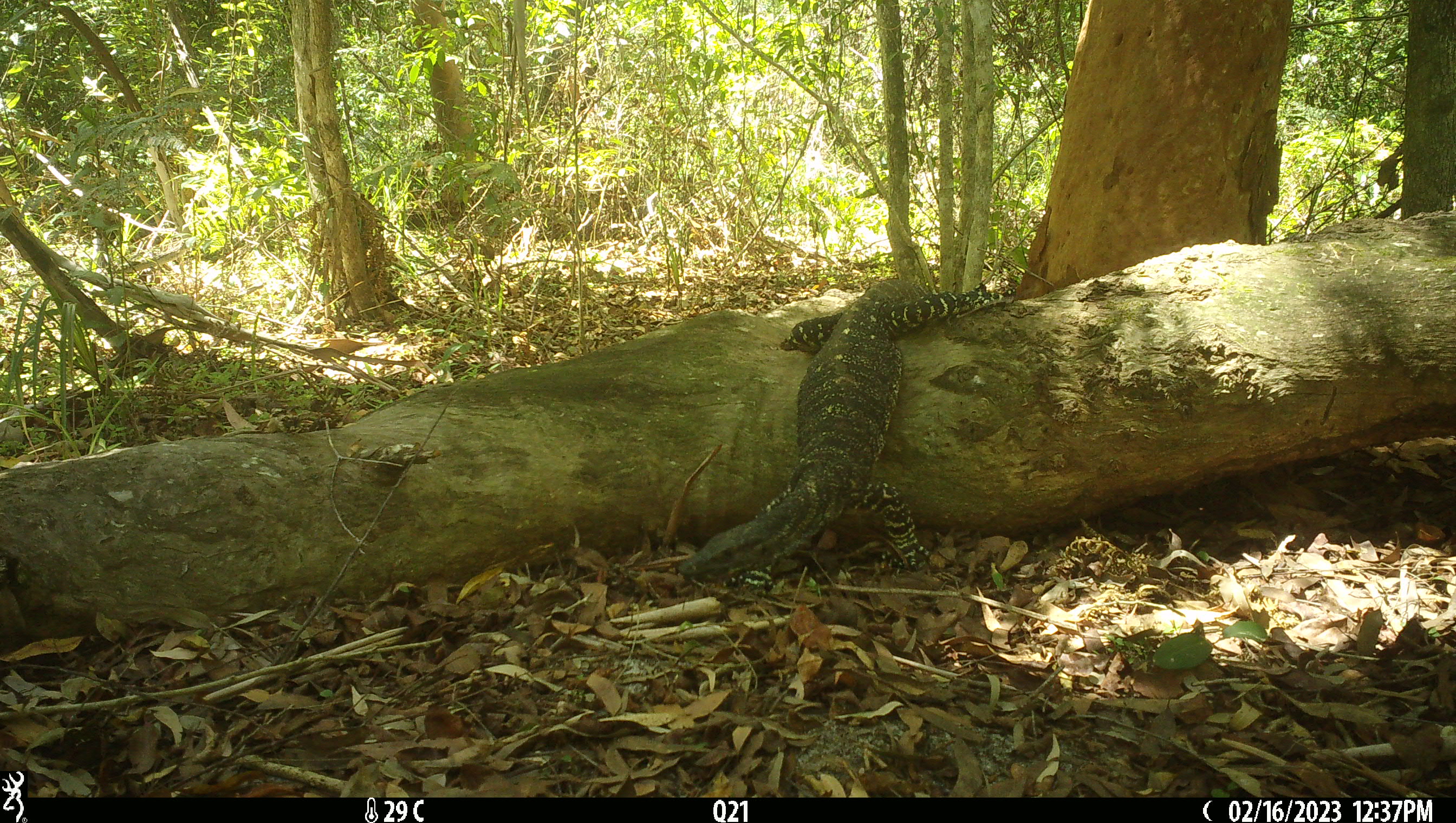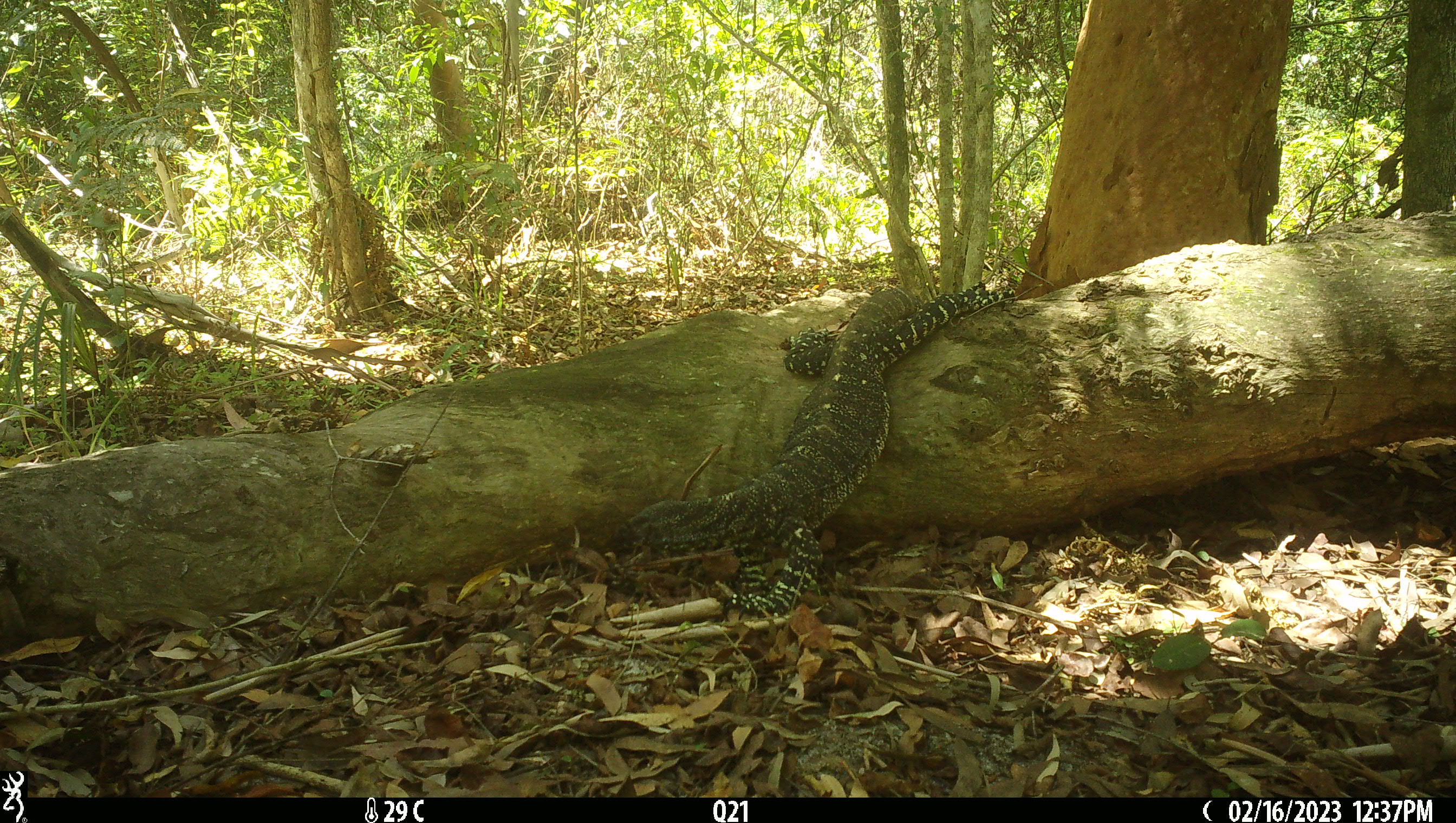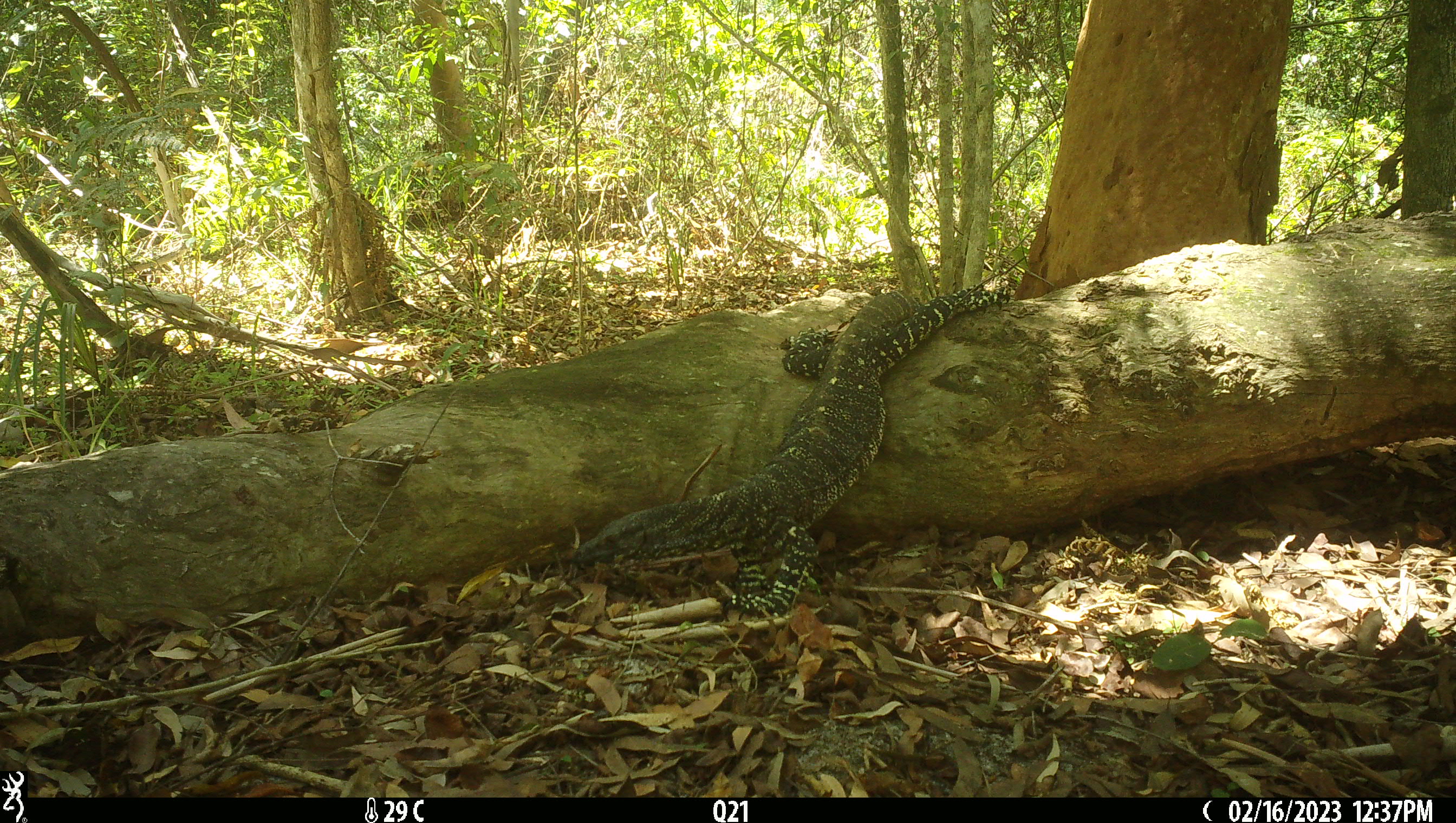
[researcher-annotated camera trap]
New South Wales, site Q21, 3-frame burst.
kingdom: Animalia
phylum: Chordata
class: Reptilia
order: Squamata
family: Varanidae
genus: Varanus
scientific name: Varanus varius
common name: lace monitor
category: goanna